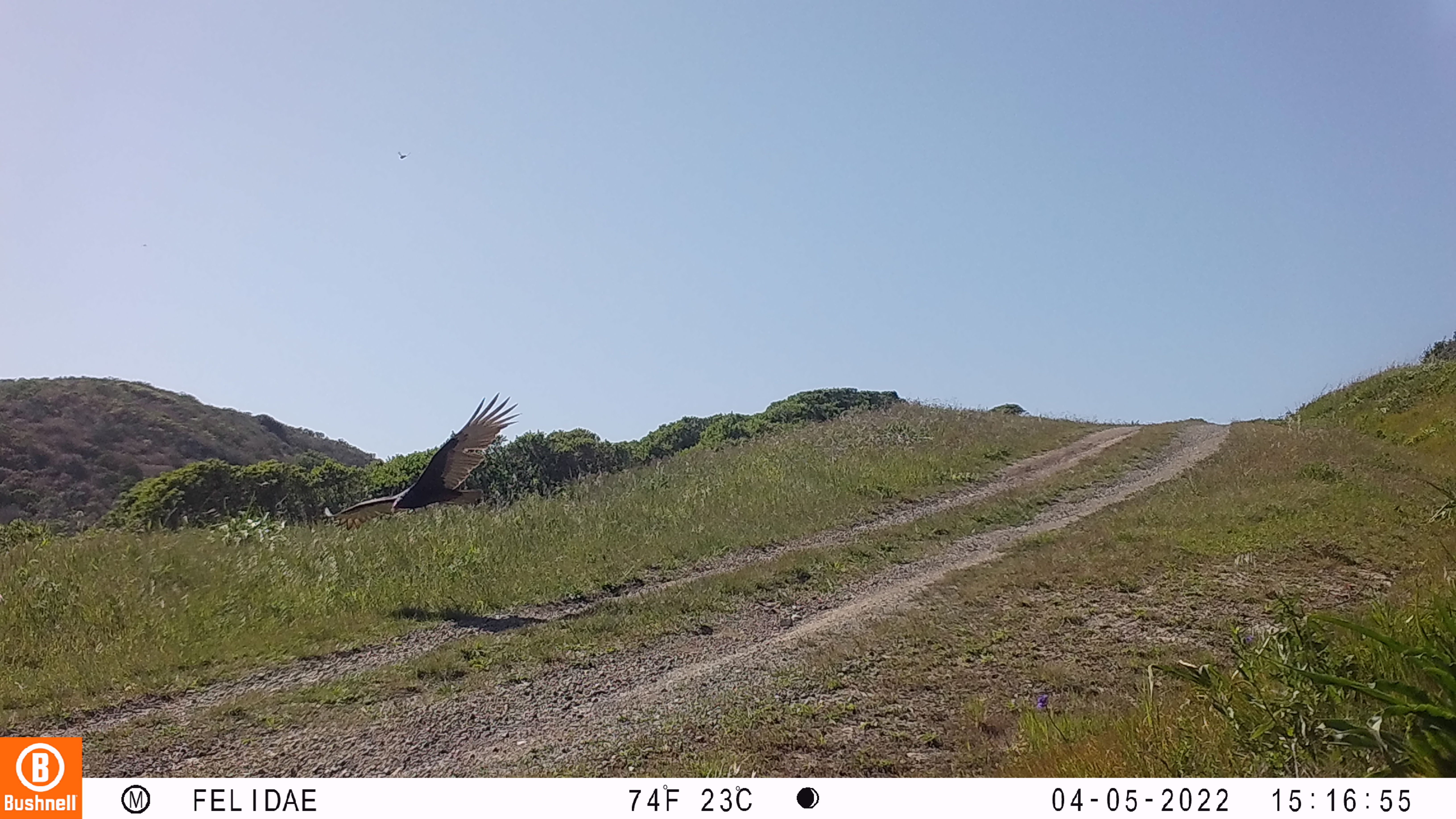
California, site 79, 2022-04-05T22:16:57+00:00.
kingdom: Animalia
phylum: Chordata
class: Aves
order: Cathartiformes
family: Cathartidae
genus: Cathartes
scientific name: Cathartes aura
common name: turkey vulture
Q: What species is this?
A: Turkey vulture (Cathartes aura).